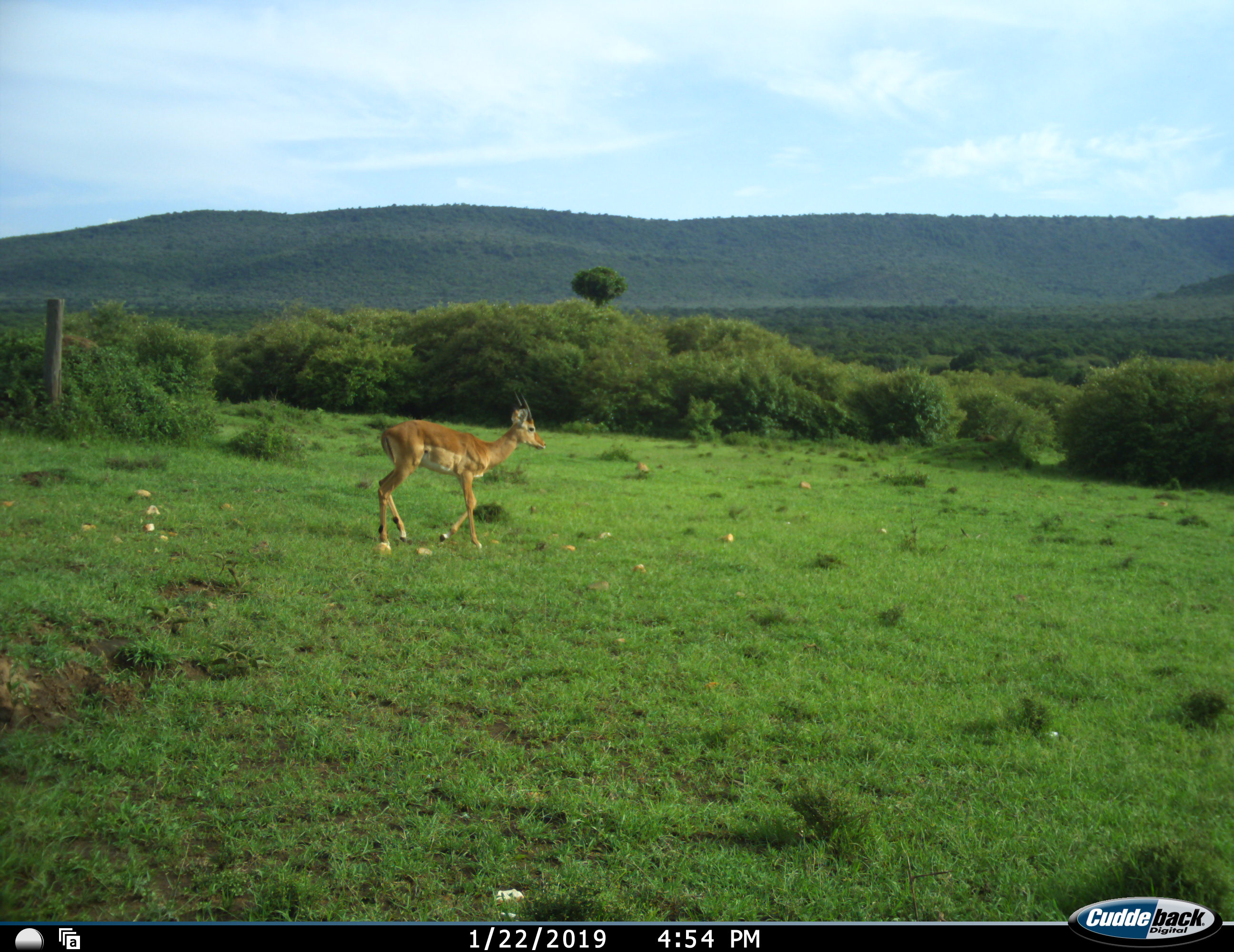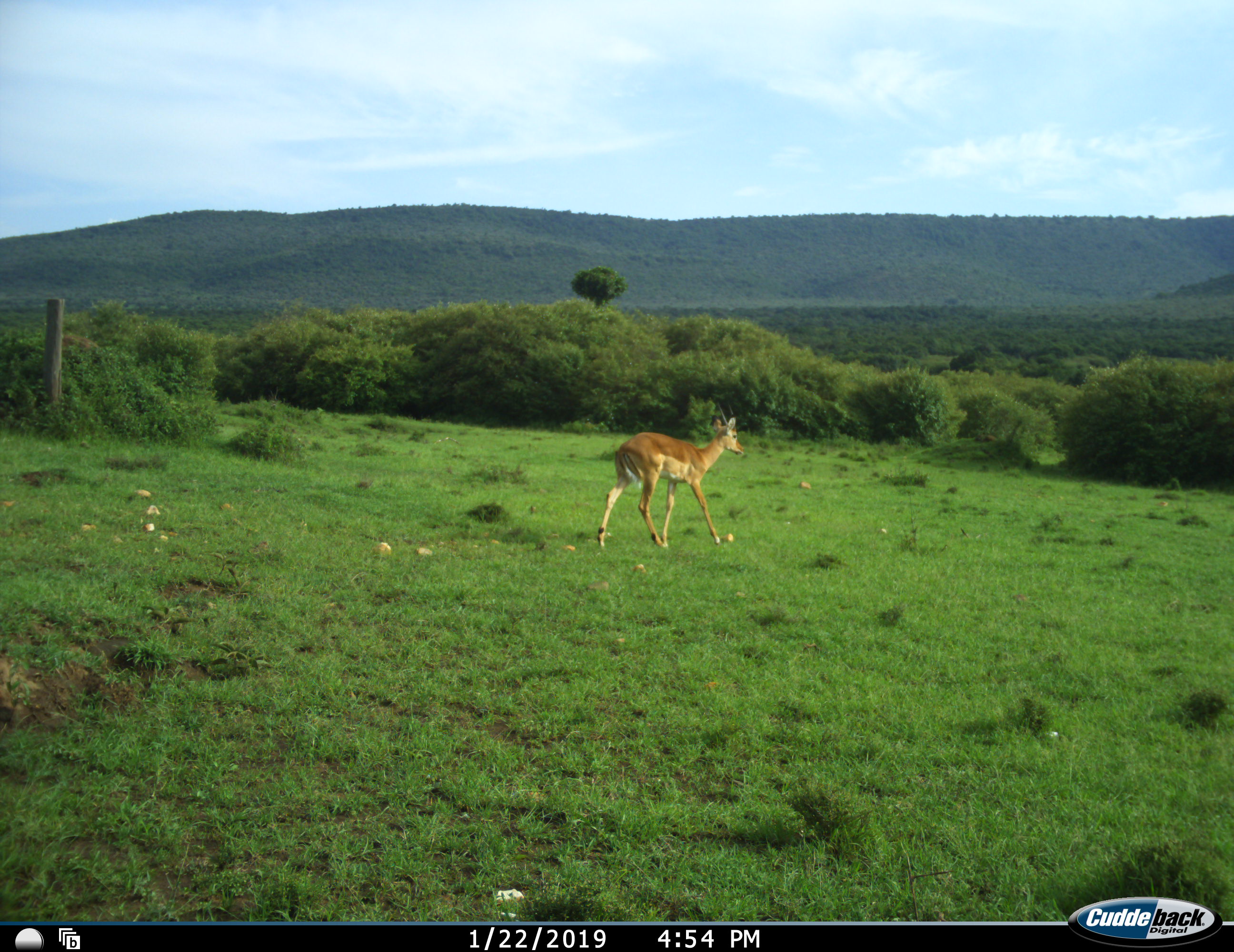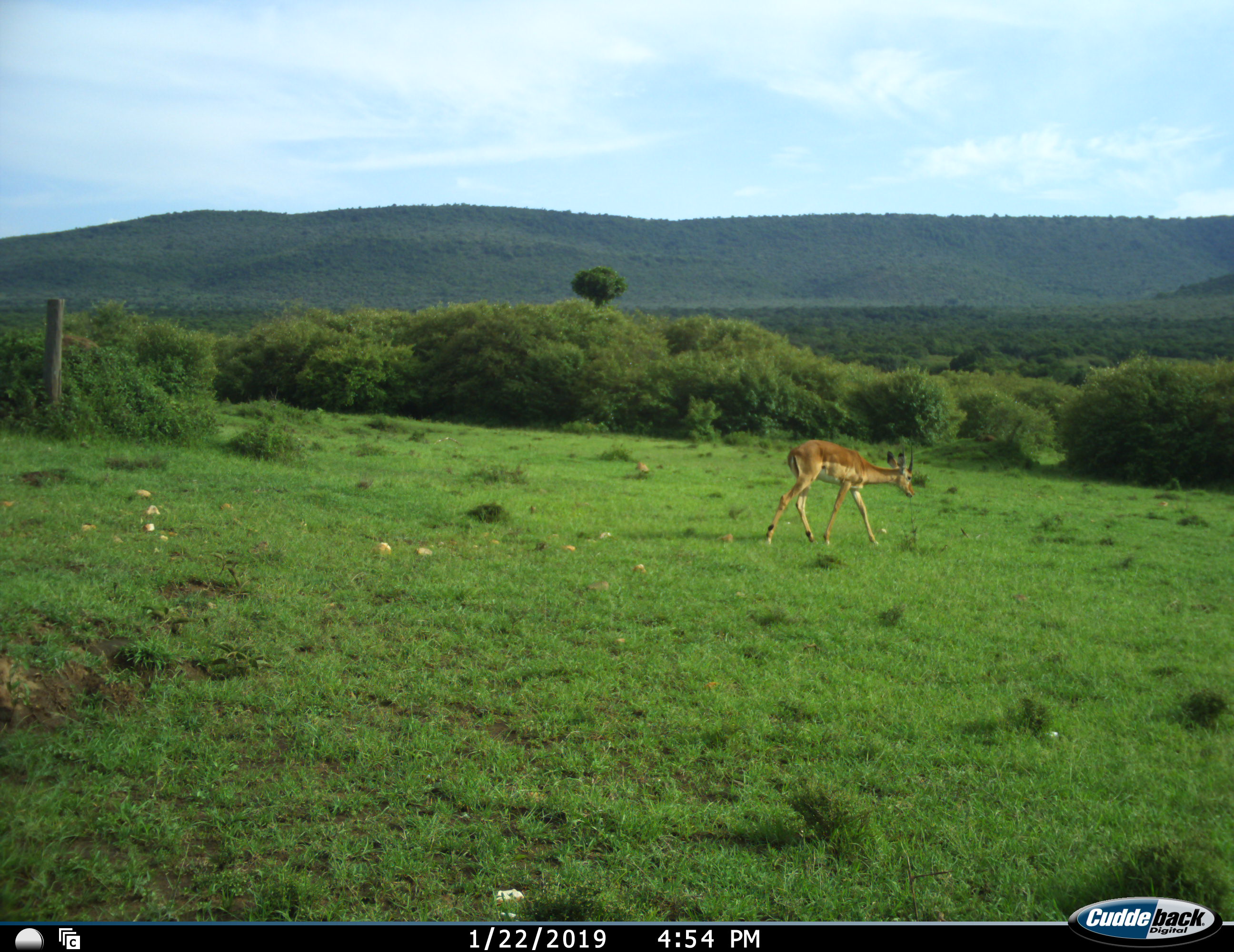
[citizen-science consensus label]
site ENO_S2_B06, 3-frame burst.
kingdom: Animalia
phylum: Chordata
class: Mammalia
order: Artiodactyla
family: Bovidae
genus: Aepyceros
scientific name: Aepyceros melampus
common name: impala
Impala (Aepyceros melampus), count 1. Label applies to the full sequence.